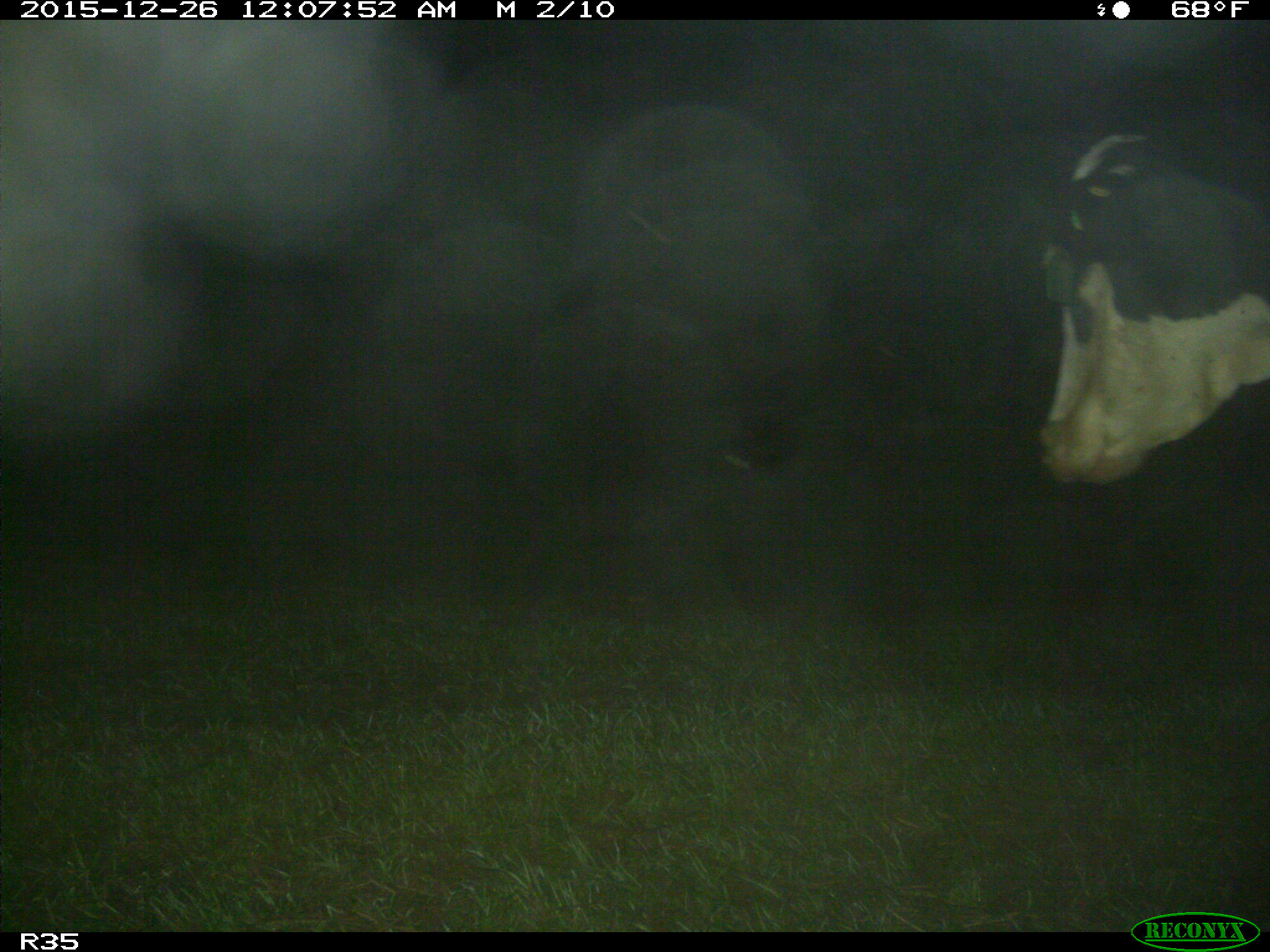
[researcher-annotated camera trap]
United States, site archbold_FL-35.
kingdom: Animalia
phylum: Chordata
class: Mammalia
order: Artiodactyla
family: Bovidae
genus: Bos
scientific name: Bos taurus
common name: domestic cow